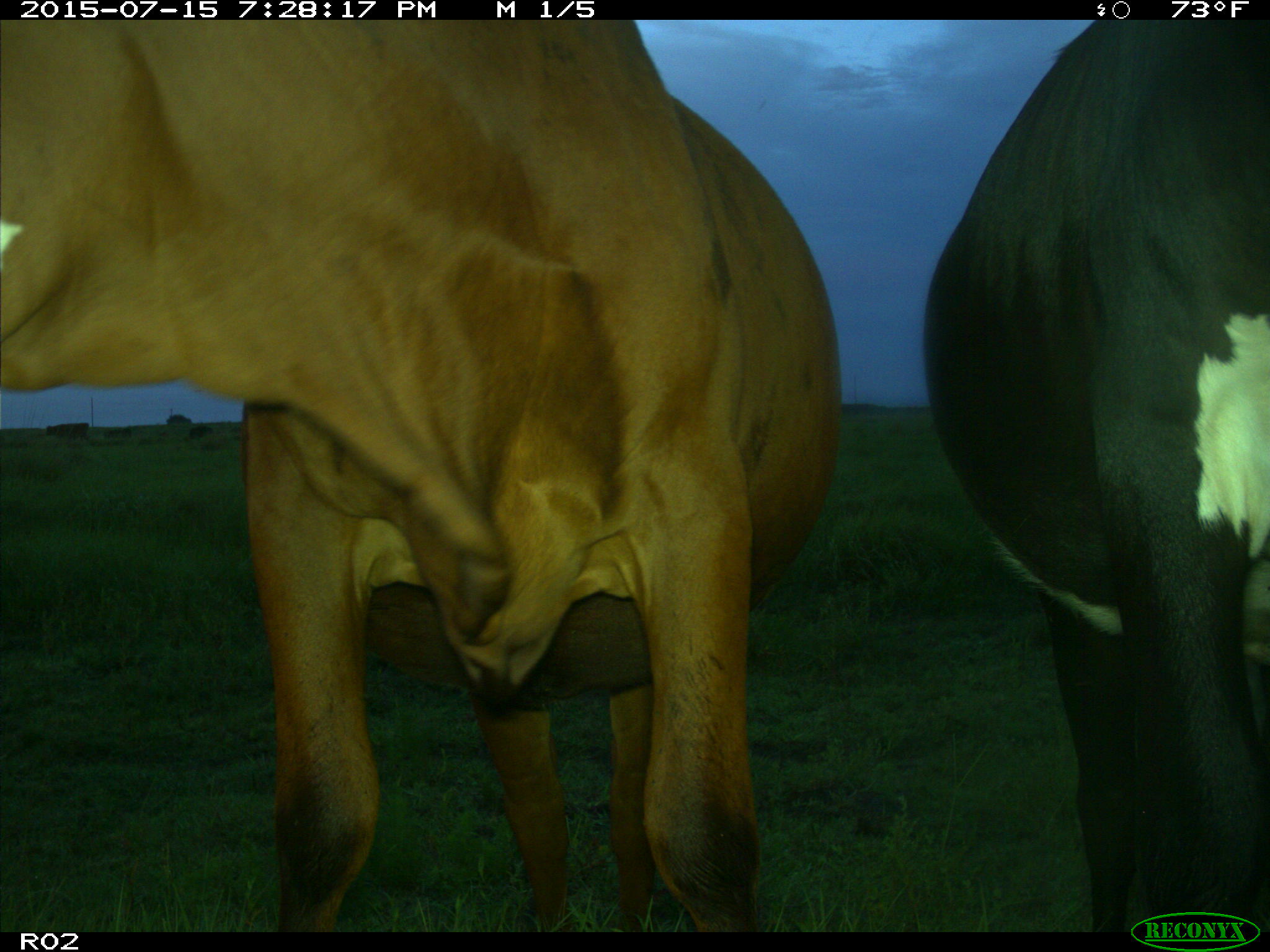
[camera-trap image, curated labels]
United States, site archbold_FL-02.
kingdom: Animalia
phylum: Chordata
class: Mammalia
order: Artiodactyla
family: Bovidae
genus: Bos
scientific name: Bos taurus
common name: domestic cow